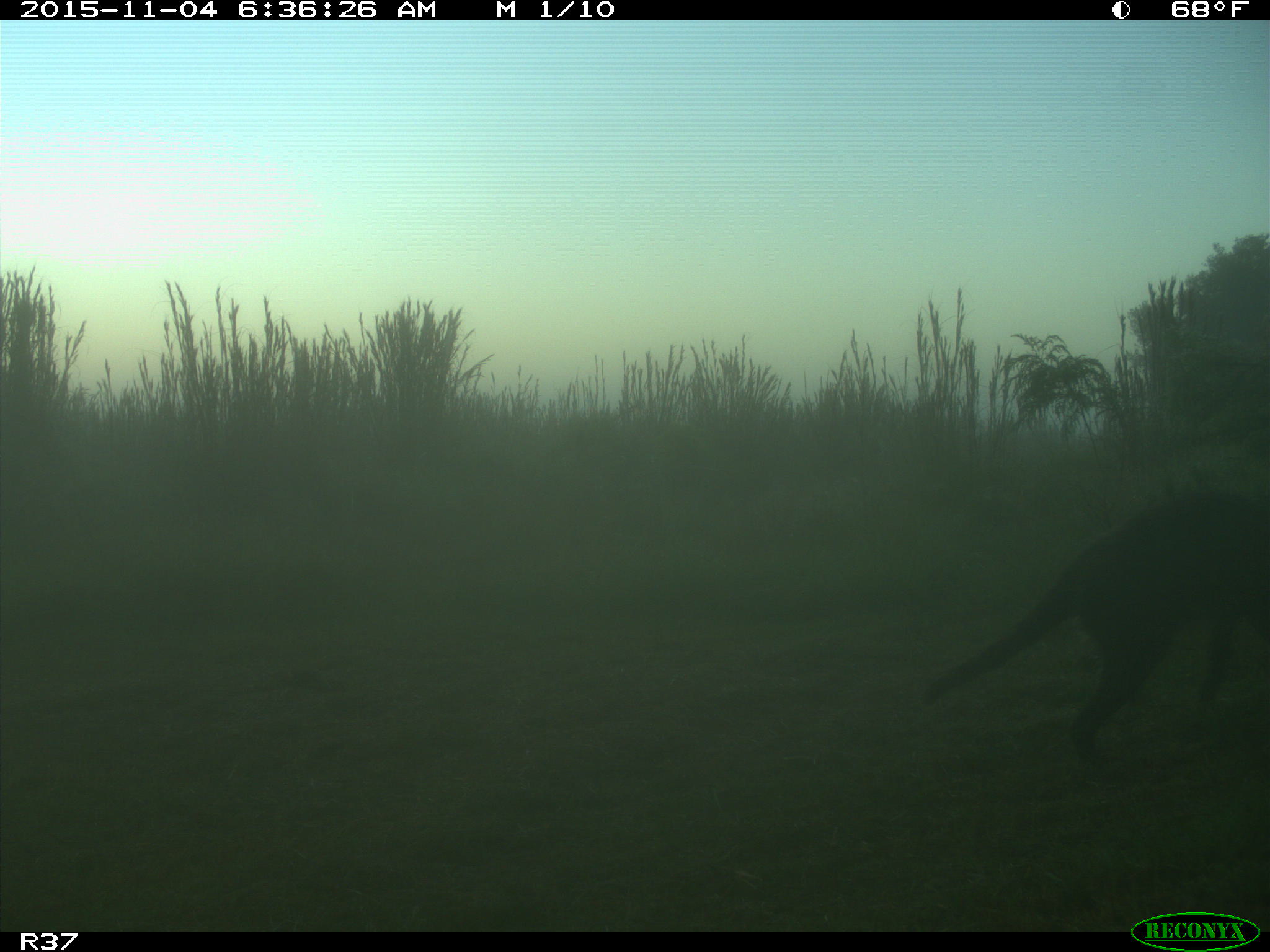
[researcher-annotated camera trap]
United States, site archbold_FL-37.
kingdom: Animalia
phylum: Chordata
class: Mammalia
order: Carnivora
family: Canidae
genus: Canis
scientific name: Canis familiaris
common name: domestic dog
Canis familiaris (domestic dog).